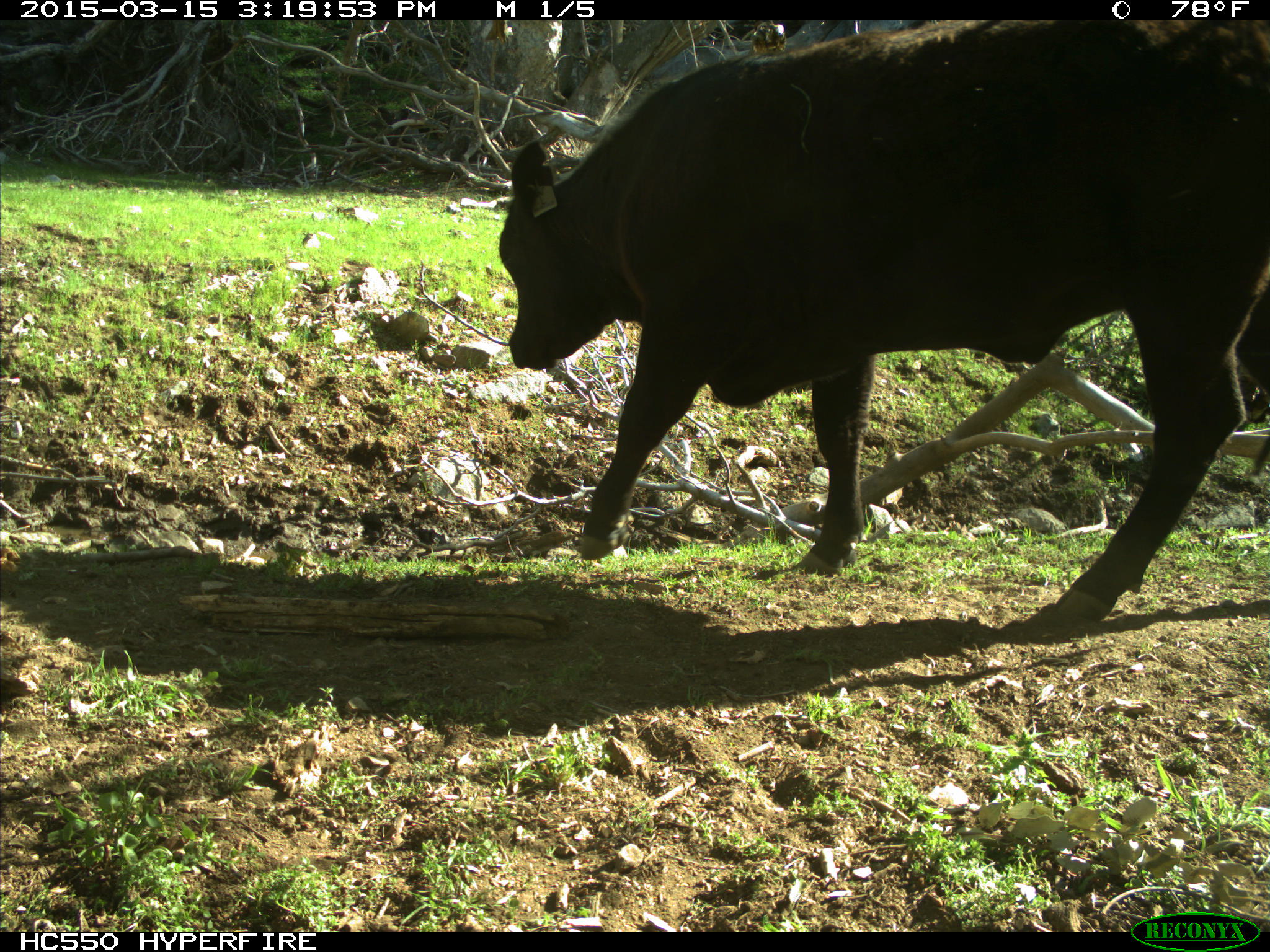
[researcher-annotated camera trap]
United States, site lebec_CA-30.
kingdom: Animalia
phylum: Chordata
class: Mammalia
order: Artiodactyla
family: Bovidae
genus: Bos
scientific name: Bos taurus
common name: domestic cow